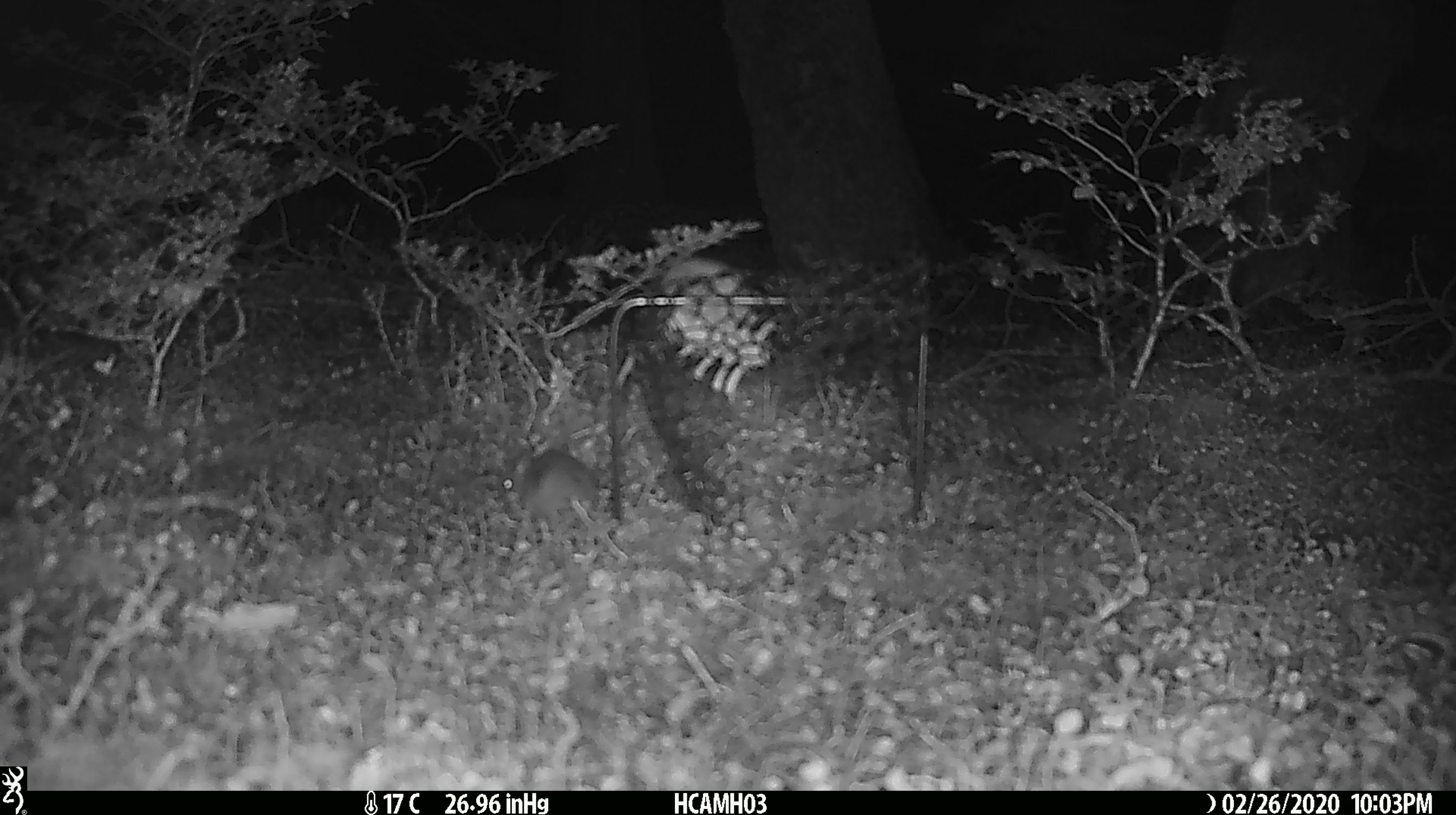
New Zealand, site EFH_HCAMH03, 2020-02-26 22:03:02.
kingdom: Animalia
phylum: Chordata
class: Mammalia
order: Rodentia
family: Muridae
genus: Mus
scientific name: Mus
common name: mouse